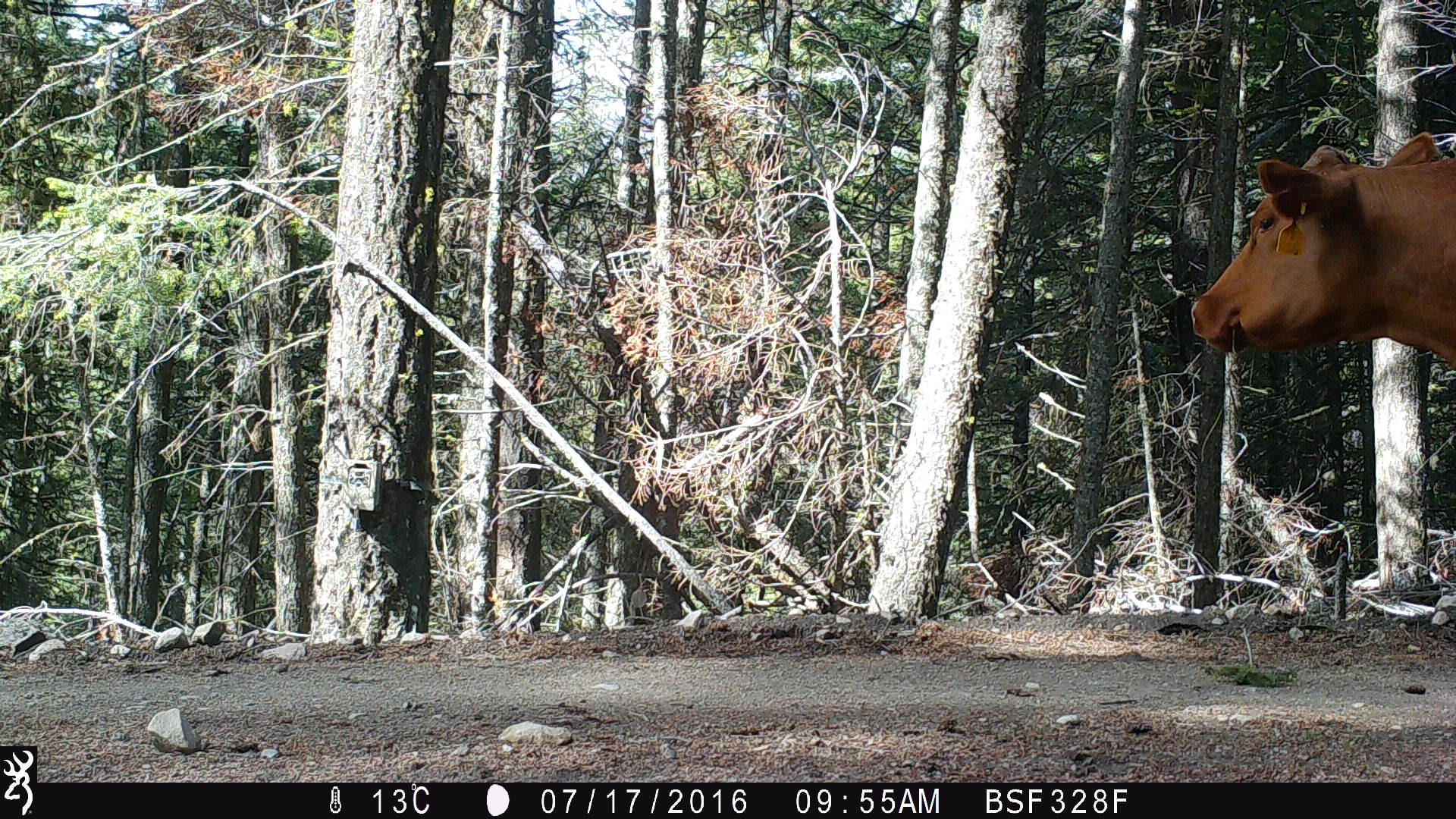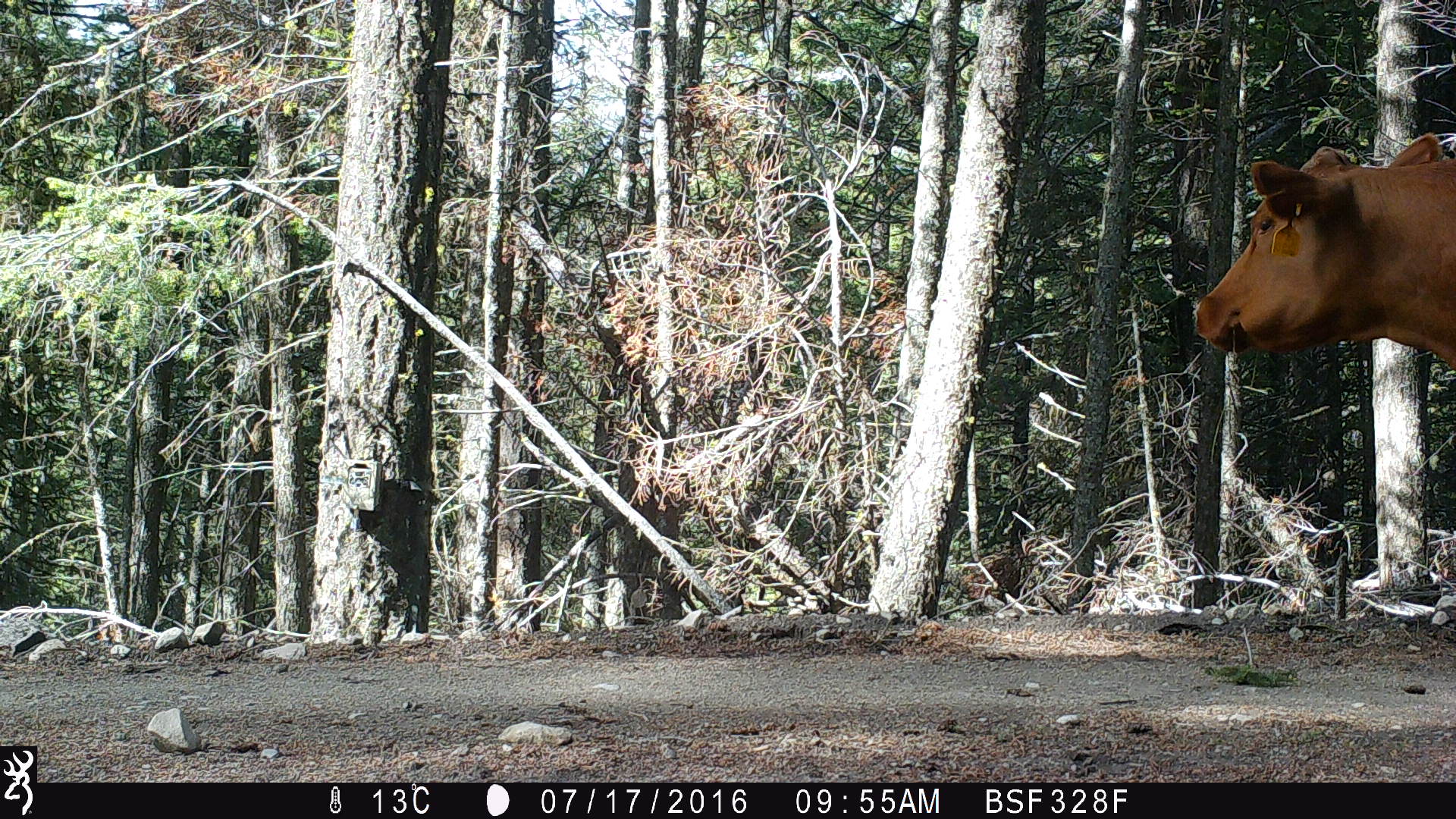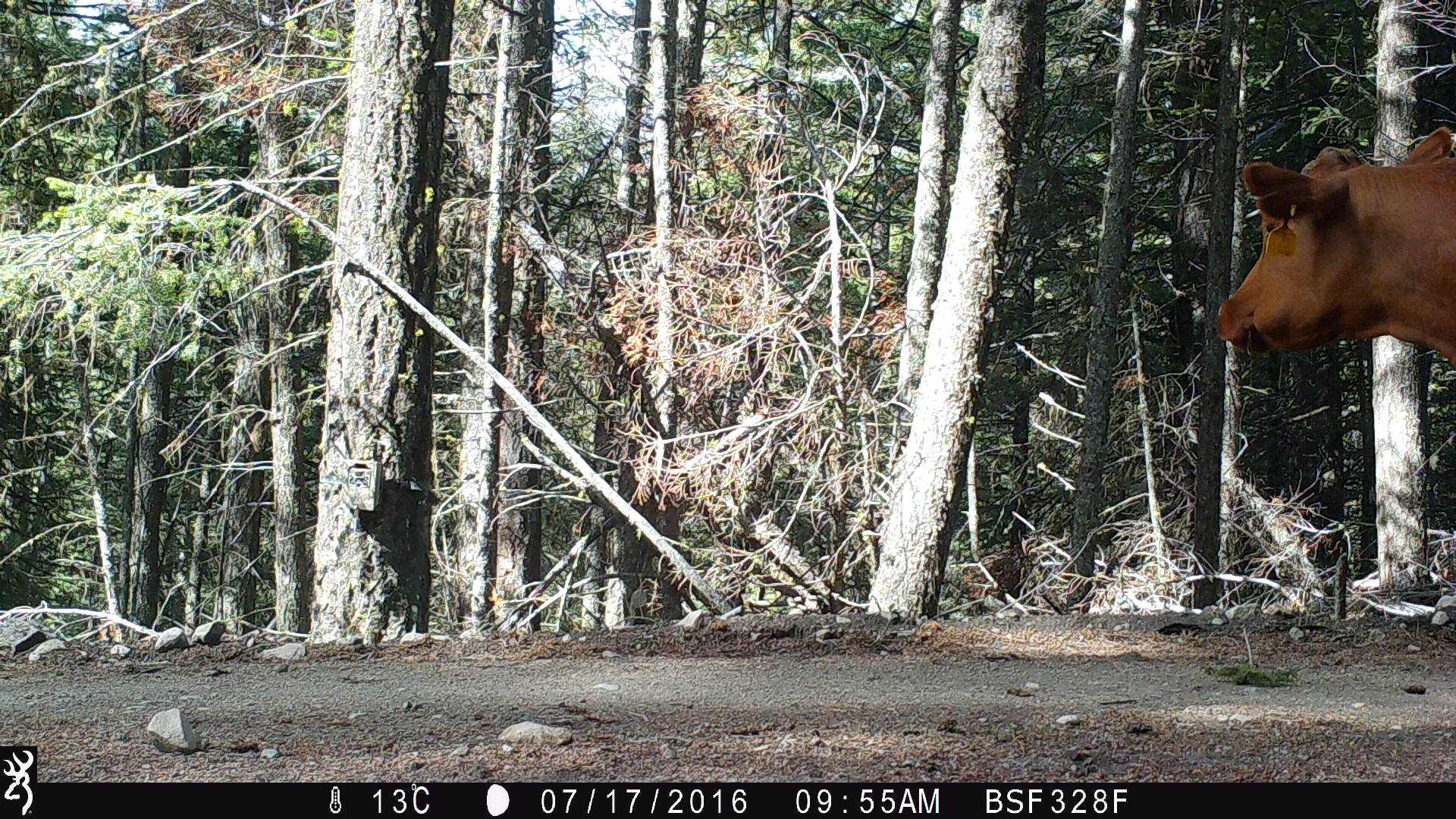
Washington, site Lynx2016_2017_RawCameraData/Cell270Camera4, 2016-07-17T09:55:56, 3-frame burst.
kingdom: Animalia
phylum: Chordata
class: Mammalia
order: Artiodactyla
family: Bovidae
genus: Bos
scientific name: Bos taurus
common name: domestic cattle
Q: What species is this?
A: Domestic cattle (Bos taurus).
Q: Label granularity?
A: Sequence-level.